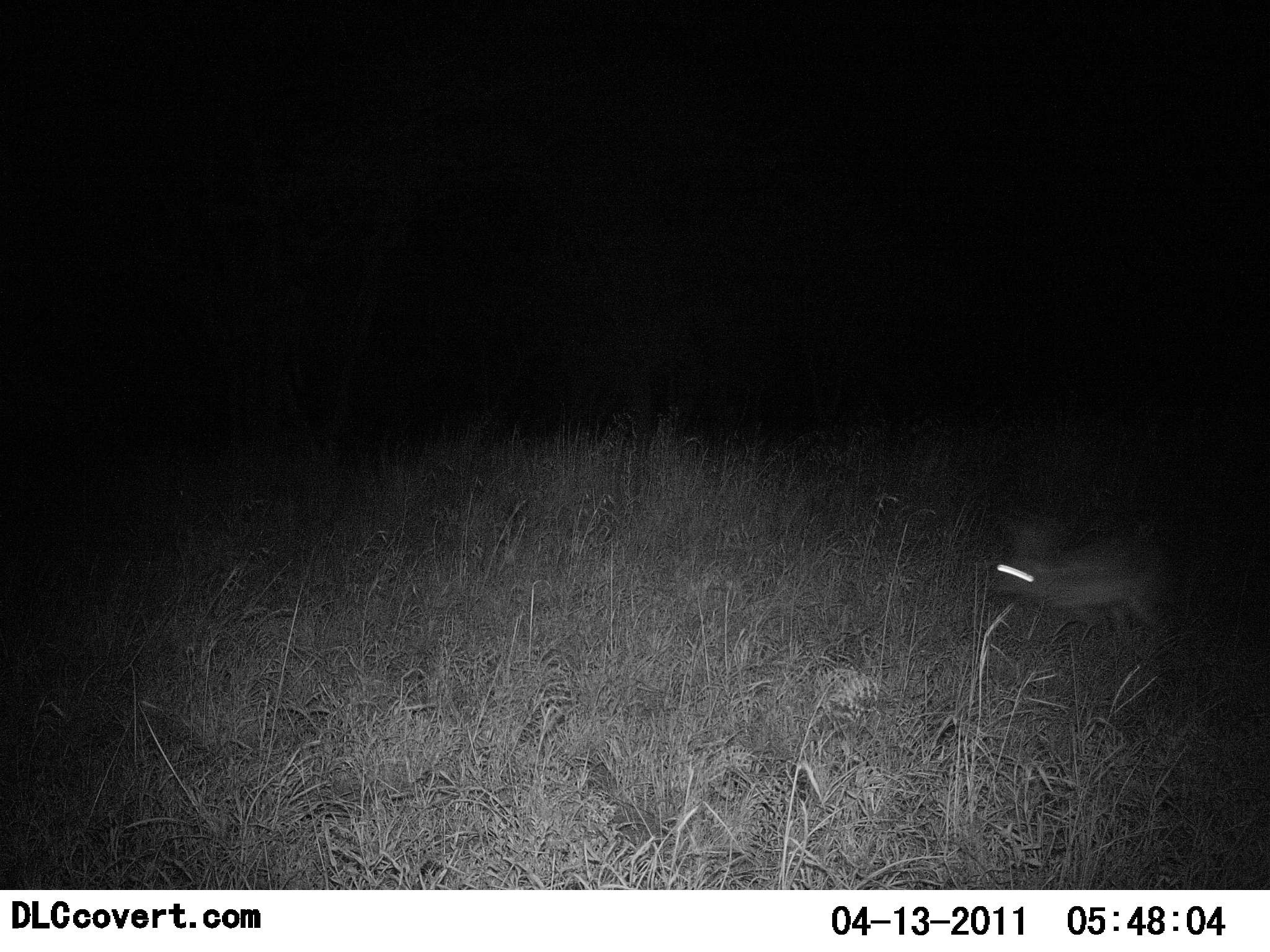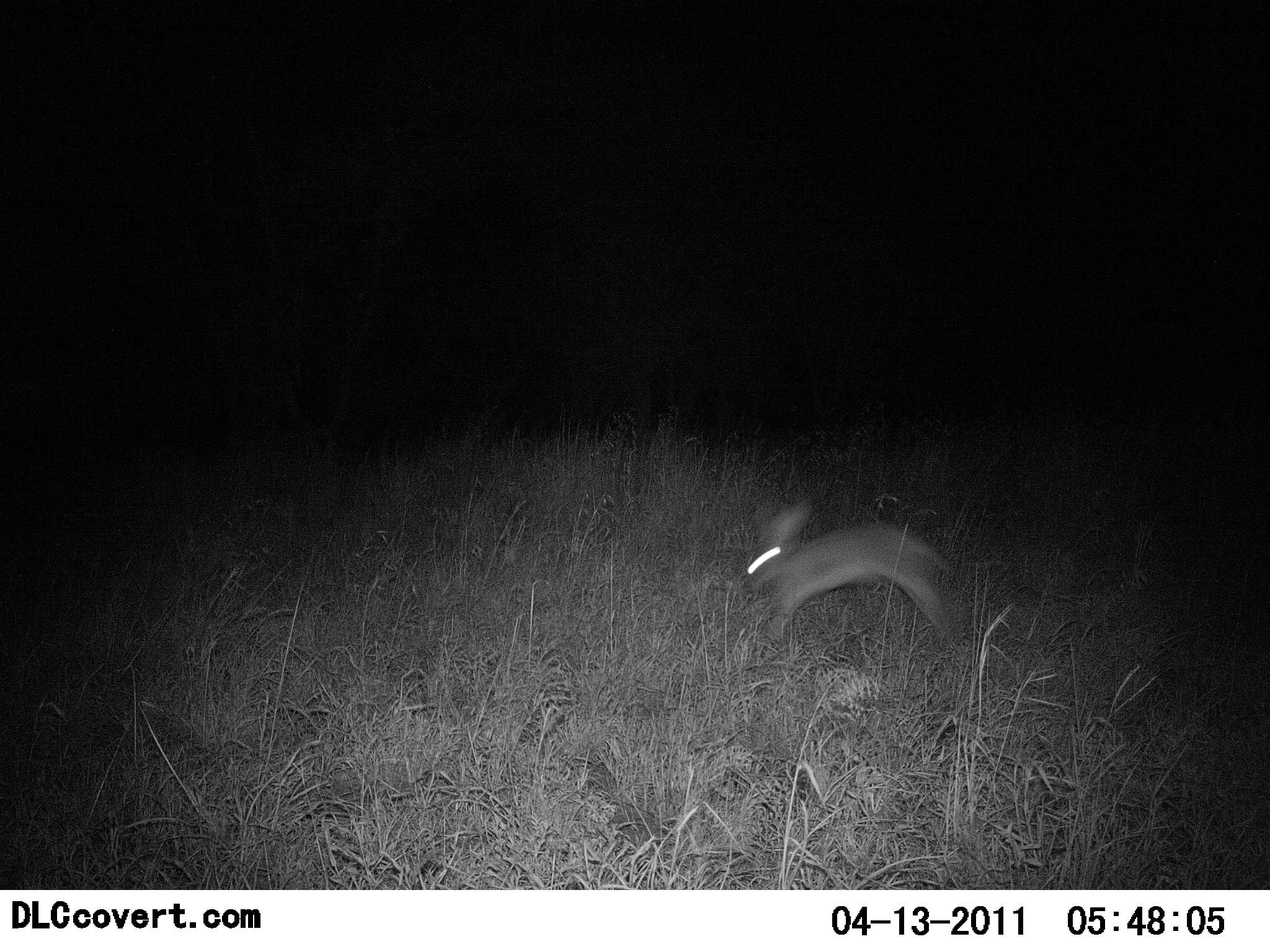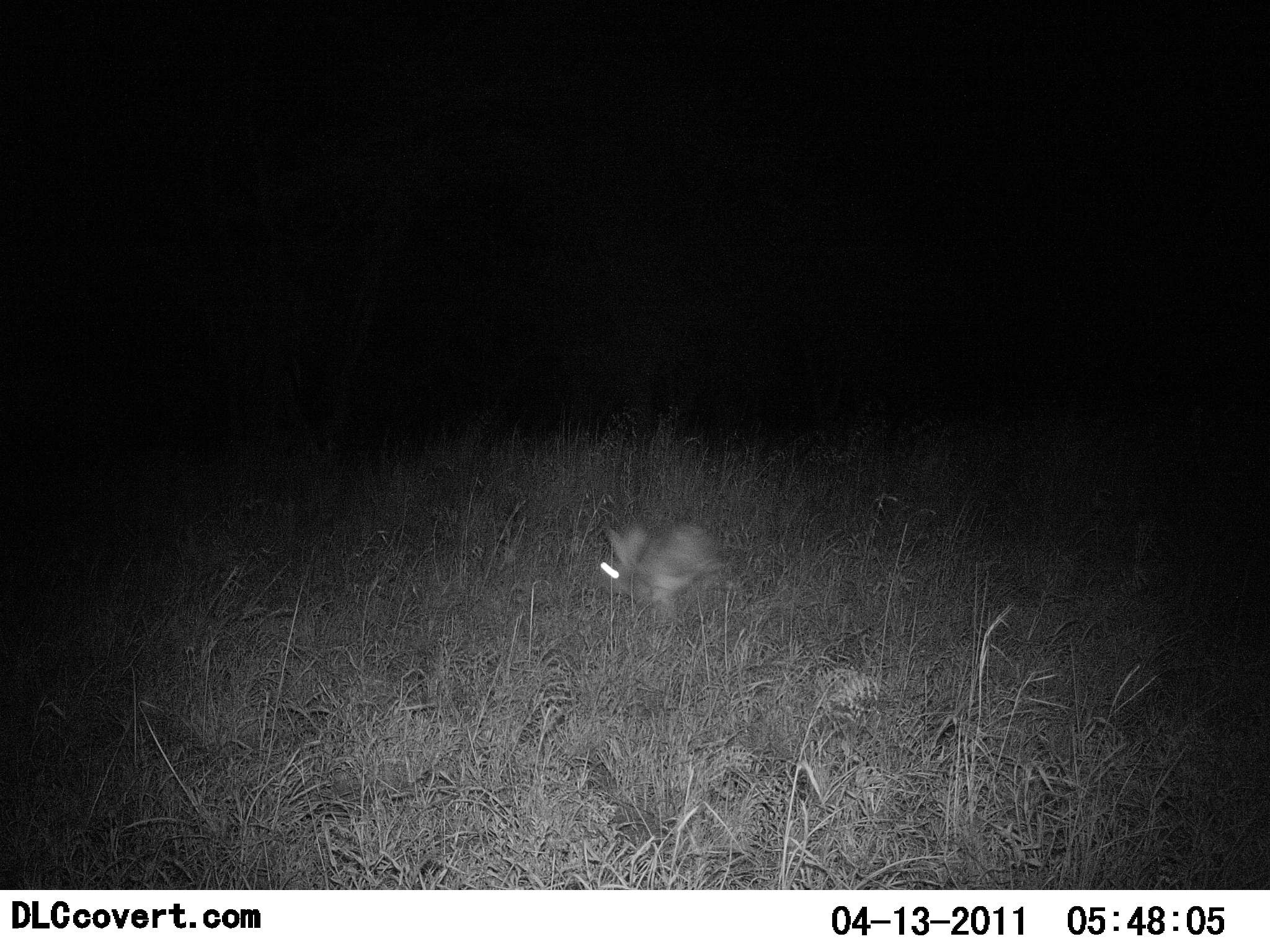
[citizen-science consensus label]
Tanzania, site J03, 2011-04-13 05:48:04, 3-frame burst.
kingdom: Animalia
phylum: Chordata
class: Mammalia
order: Lagomorpha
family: Leporidae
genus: Lepus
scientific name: Lepus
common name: hare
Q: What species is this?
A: Hare (Lepus).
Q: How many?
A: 1.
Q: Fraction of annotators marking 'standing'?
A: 0%.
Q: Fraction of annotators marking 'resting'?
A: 0%.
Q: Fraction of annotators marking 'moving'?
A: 100%.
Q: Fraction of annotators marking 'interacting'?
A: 0%.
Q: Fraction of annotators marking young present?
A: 0%.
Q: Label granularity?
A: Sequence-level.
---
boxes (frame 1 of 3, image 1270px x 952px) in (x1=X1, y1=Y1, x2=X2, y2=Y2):
animal: (x1=992, y1=530, x2=1177, y2=645)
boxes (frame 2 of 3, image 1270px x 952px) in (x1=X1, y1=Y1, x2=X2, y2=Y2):
animal: (x1=744, y1=503, x2=953, y2=648)